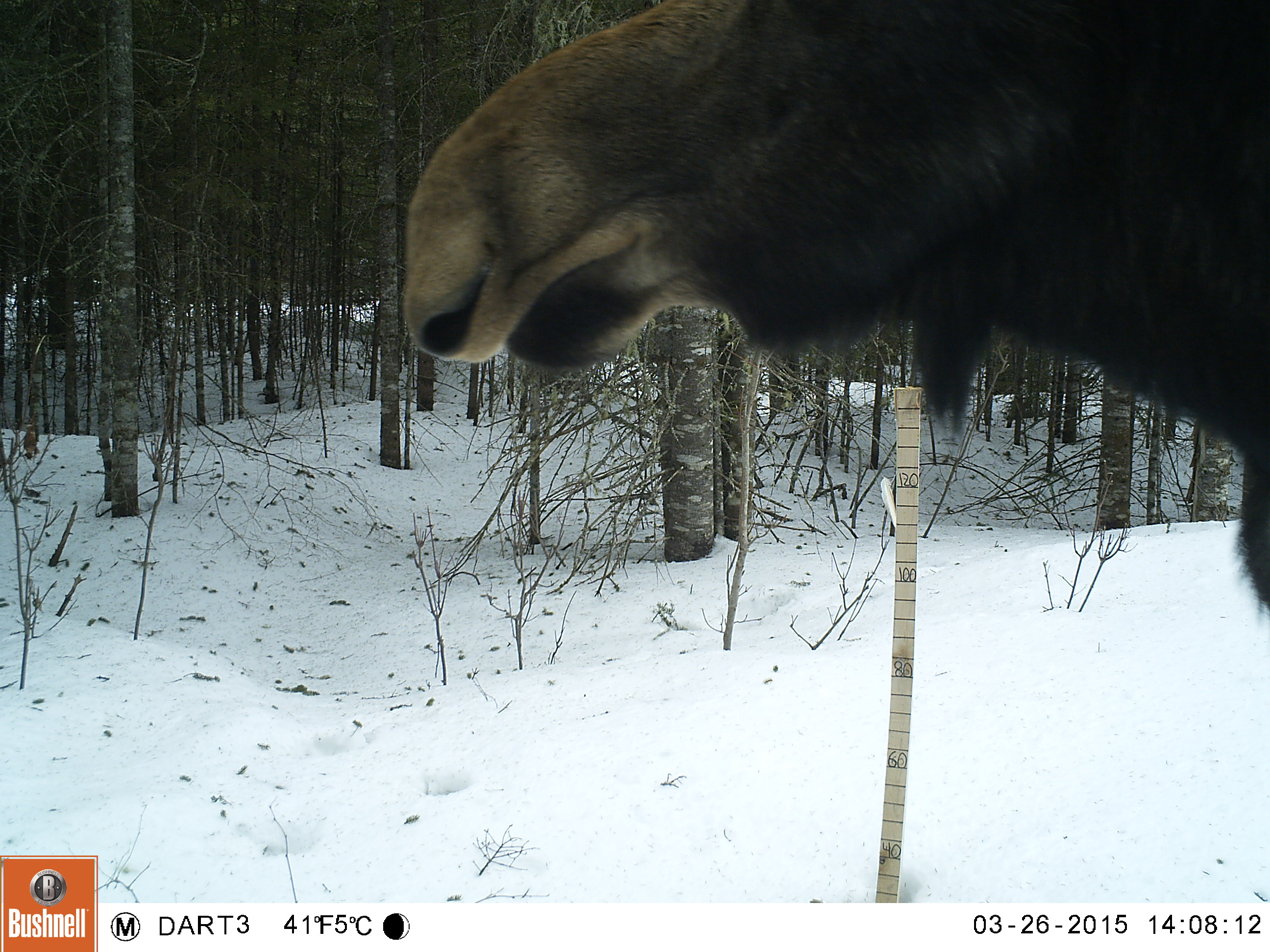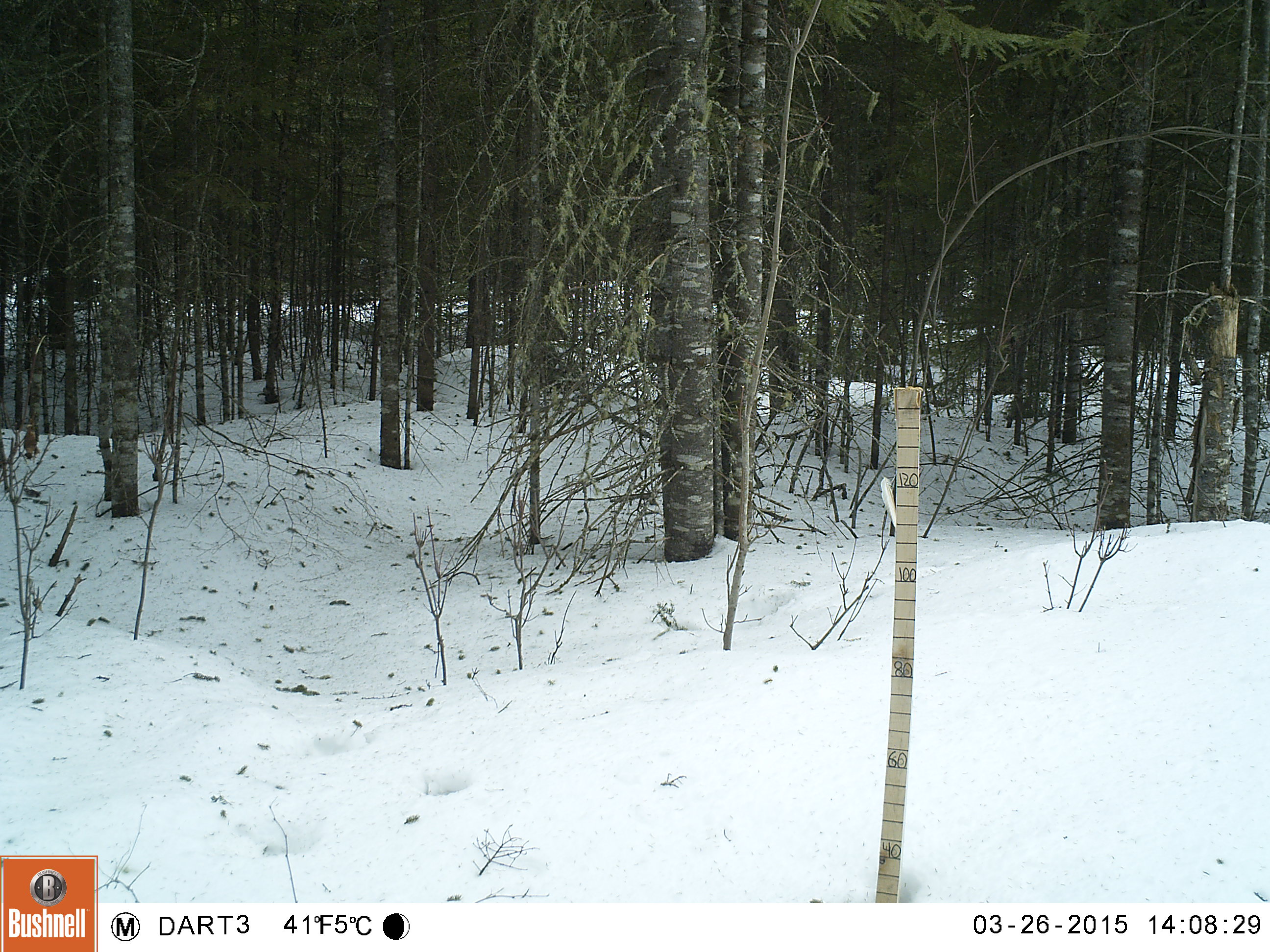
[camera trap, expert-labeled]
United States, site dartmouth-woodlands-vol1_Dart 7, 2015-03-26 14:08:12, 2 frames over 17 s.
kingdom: Animalia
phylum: Chordata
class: Mammalia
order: Artiodactyla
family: Cervidae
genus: Alces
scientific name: Alces alces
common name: moose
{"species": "moose (Alces alces)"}